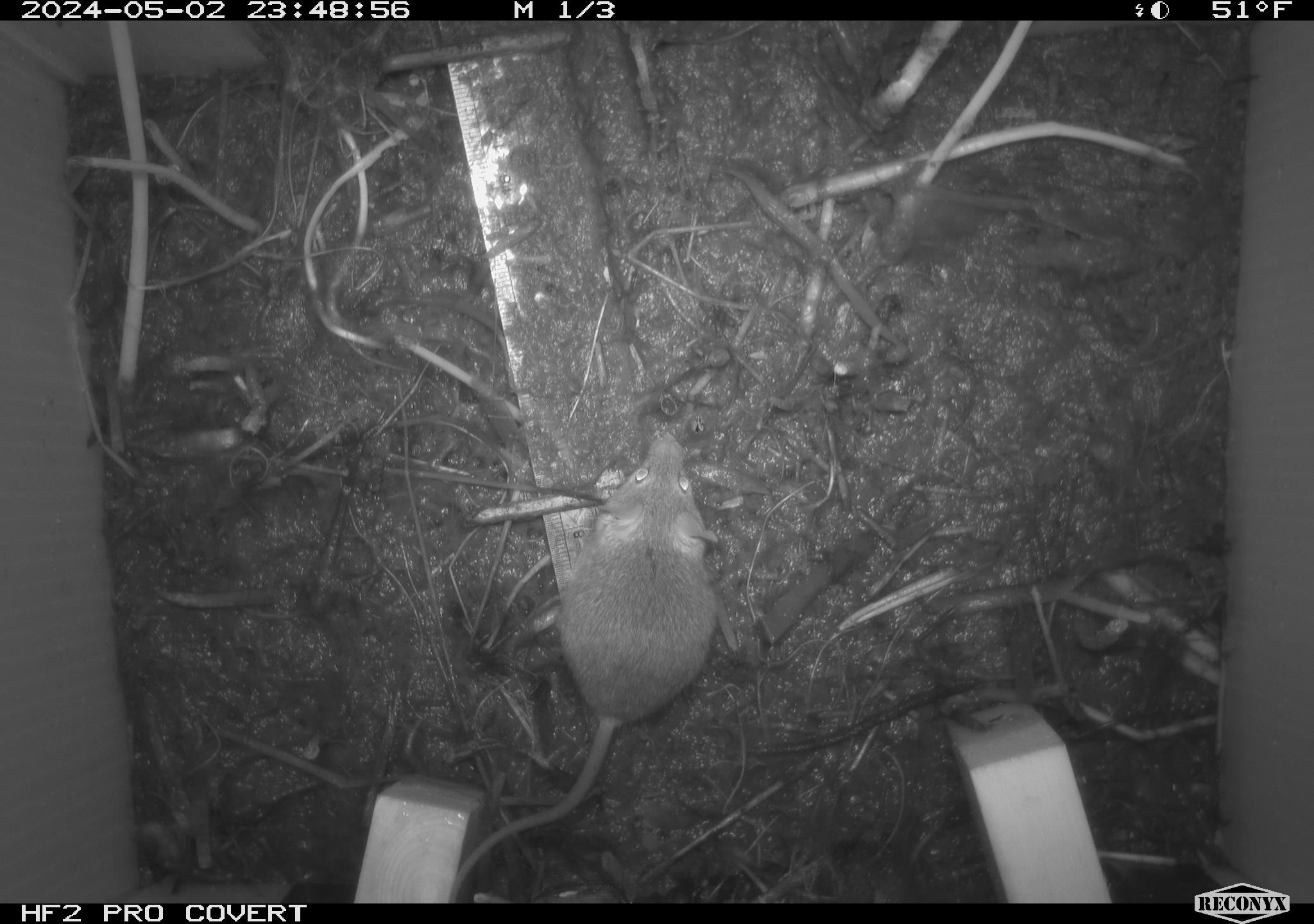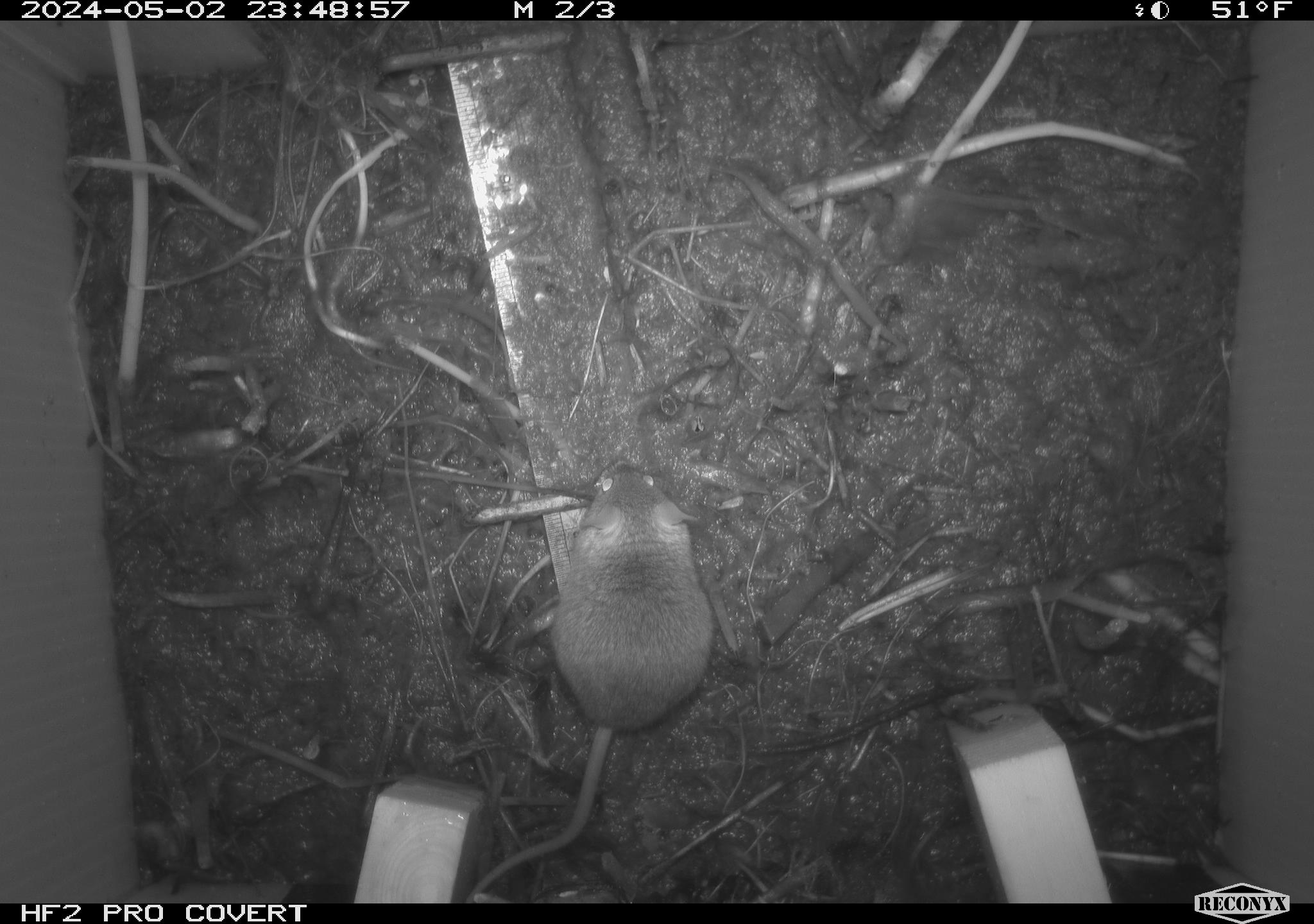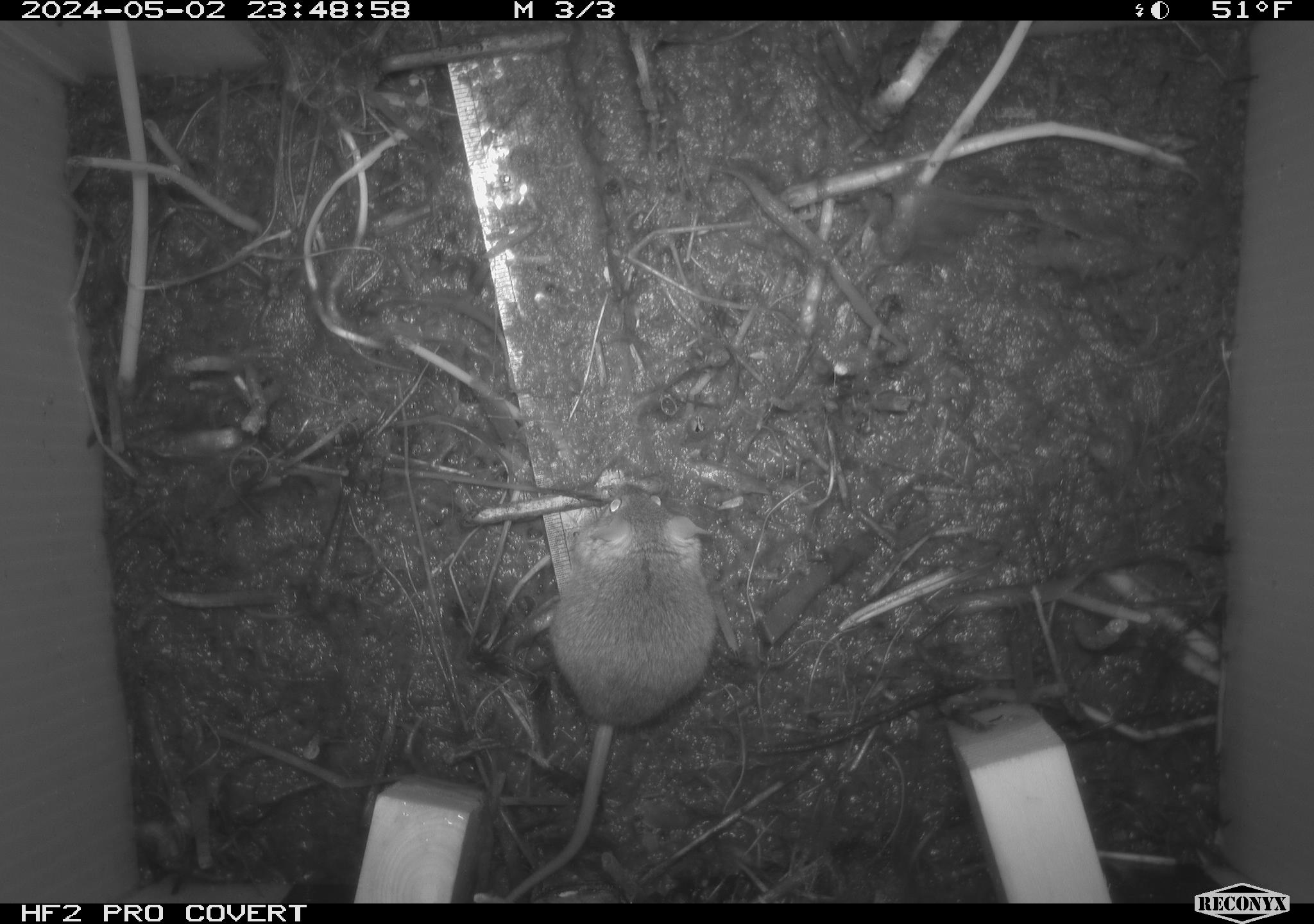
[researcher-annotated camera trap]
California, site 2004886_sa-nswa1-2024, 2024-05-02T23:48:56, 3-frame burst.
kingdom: Animalia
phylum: Chordata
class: Mammalia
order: Rodentia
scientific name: Rodentia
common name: mouse species